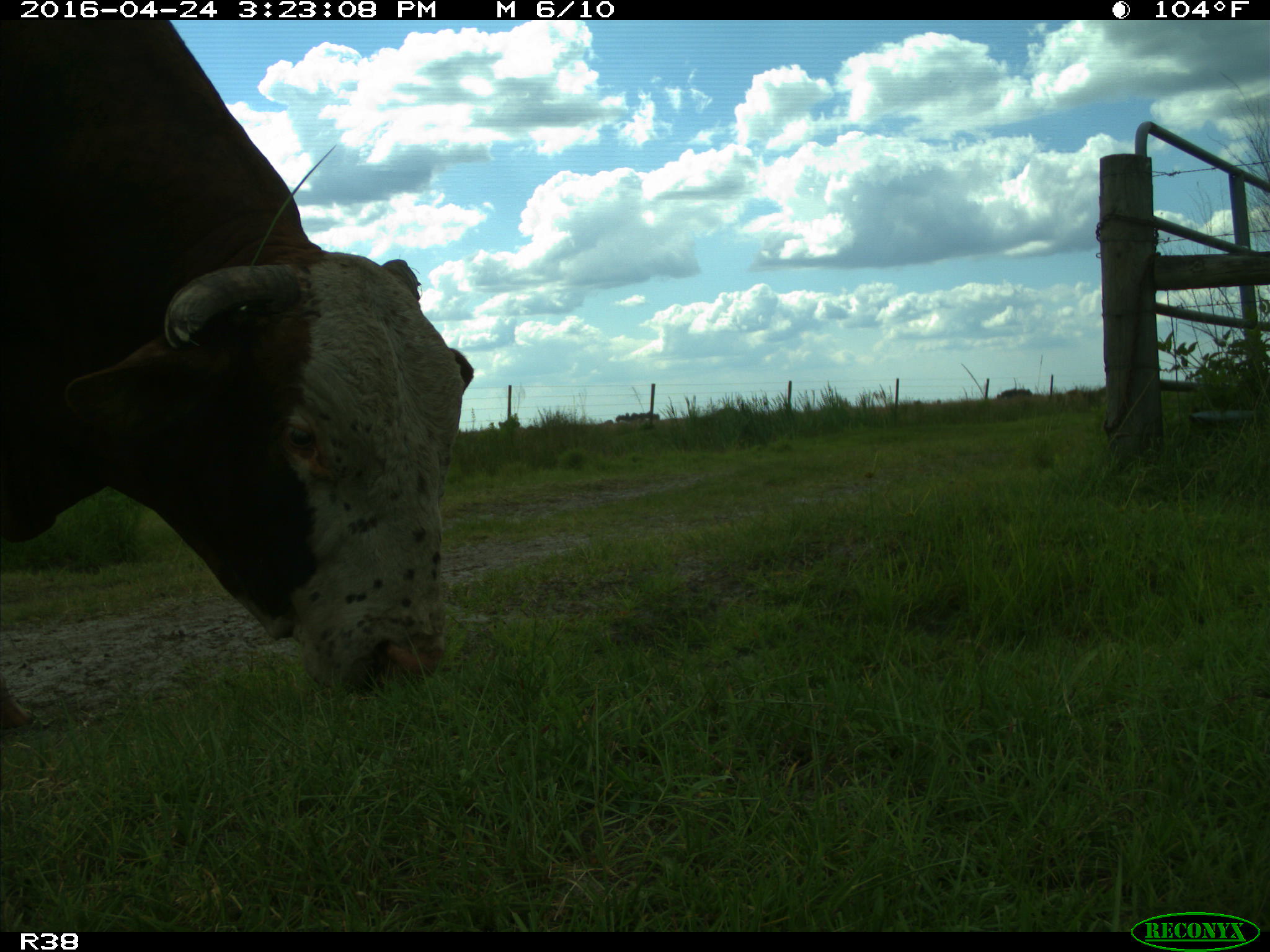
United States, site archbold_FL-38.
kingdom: Animalia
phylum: Chordata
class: Mammalia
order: Artiodactyla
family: Bovidae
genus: Bos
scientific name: Bos taurus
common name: domestic cow